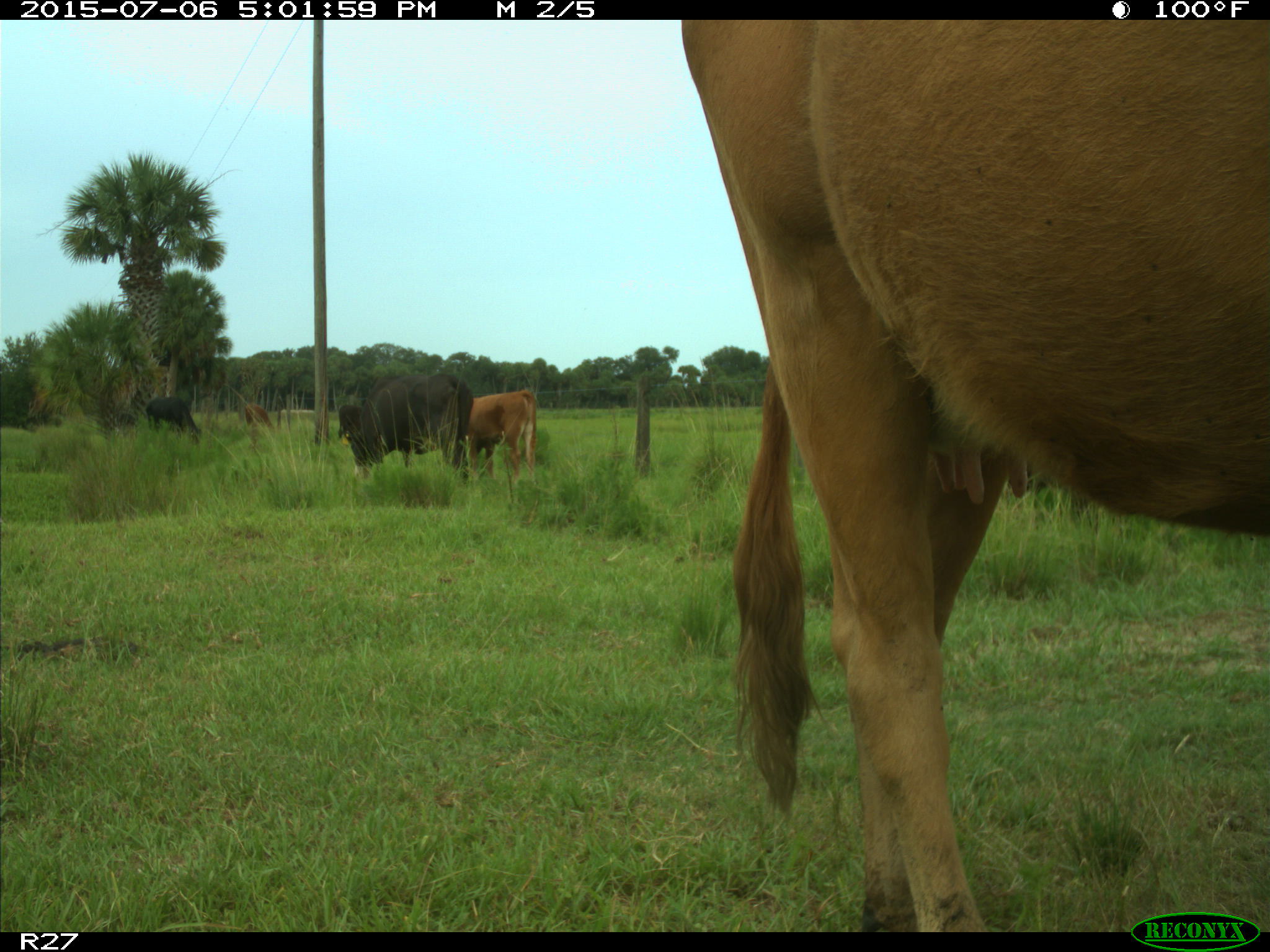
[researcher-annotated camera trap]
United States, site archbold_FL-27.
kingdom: Animalia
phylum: Chordata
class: Mammalia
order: Artiodactyla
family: Bovidae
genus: Bos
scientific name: Bos taurus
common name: domestic cow